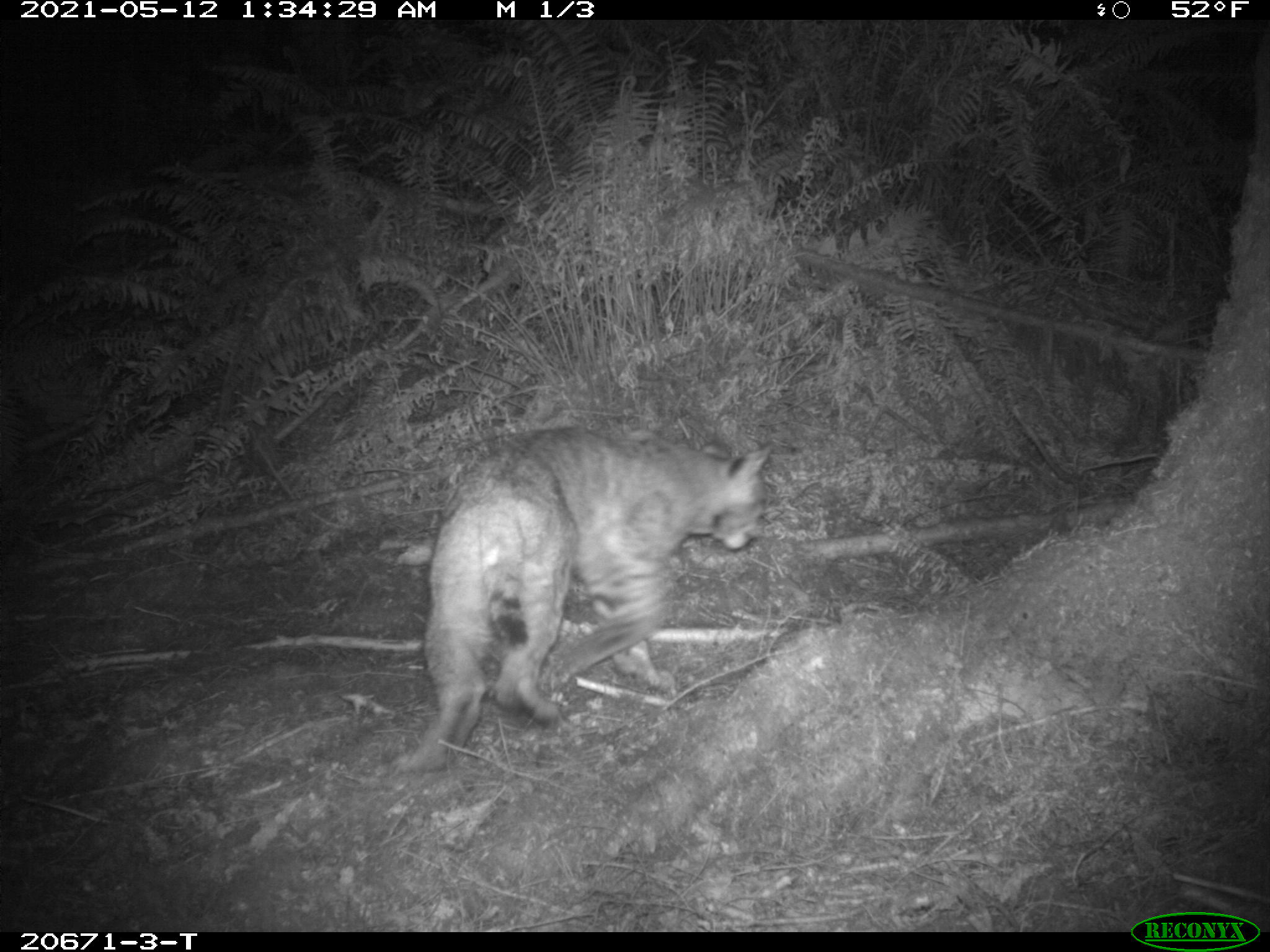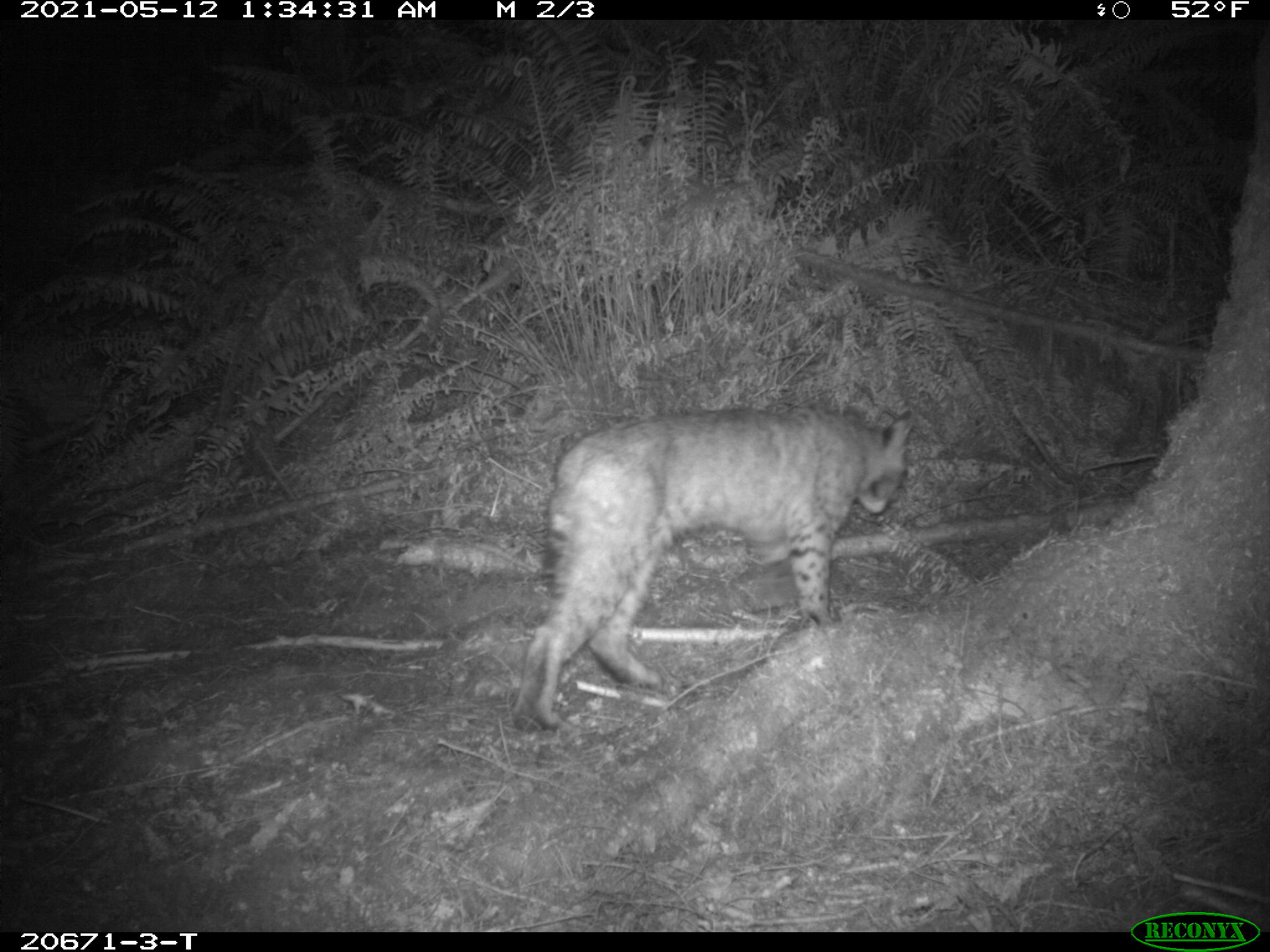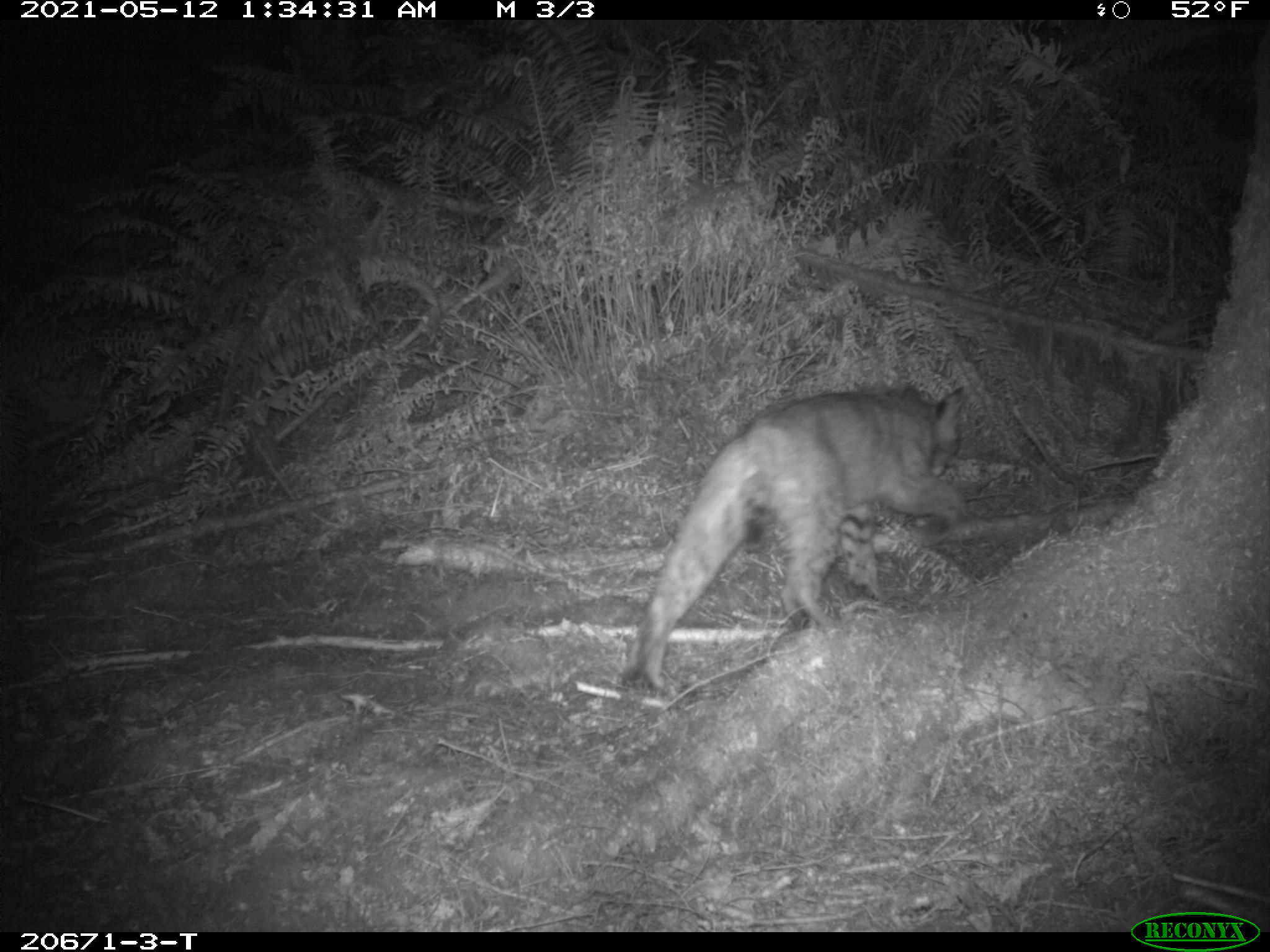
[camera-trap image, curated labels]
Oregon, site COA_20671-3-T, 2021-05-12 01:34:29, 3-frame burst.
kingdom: Animalia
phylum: Chordata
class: Mammalia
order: Carnivora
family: Felidae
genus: Lynx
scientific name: Lynx rufus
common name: bobcat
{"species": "bobcat (Lynx rufus)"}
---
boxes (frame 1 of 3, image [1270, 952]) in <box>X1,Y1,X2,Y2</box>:
bobcat: <box>382,405,786,794</box>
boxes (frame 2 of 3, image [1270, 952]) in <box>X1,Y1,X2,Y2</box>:
bobcat: <box>490,397,930,745</box>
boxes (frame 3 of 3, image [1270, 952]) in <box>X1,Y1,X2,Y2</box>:
bobcat: <box>587,370,1002,708</box>